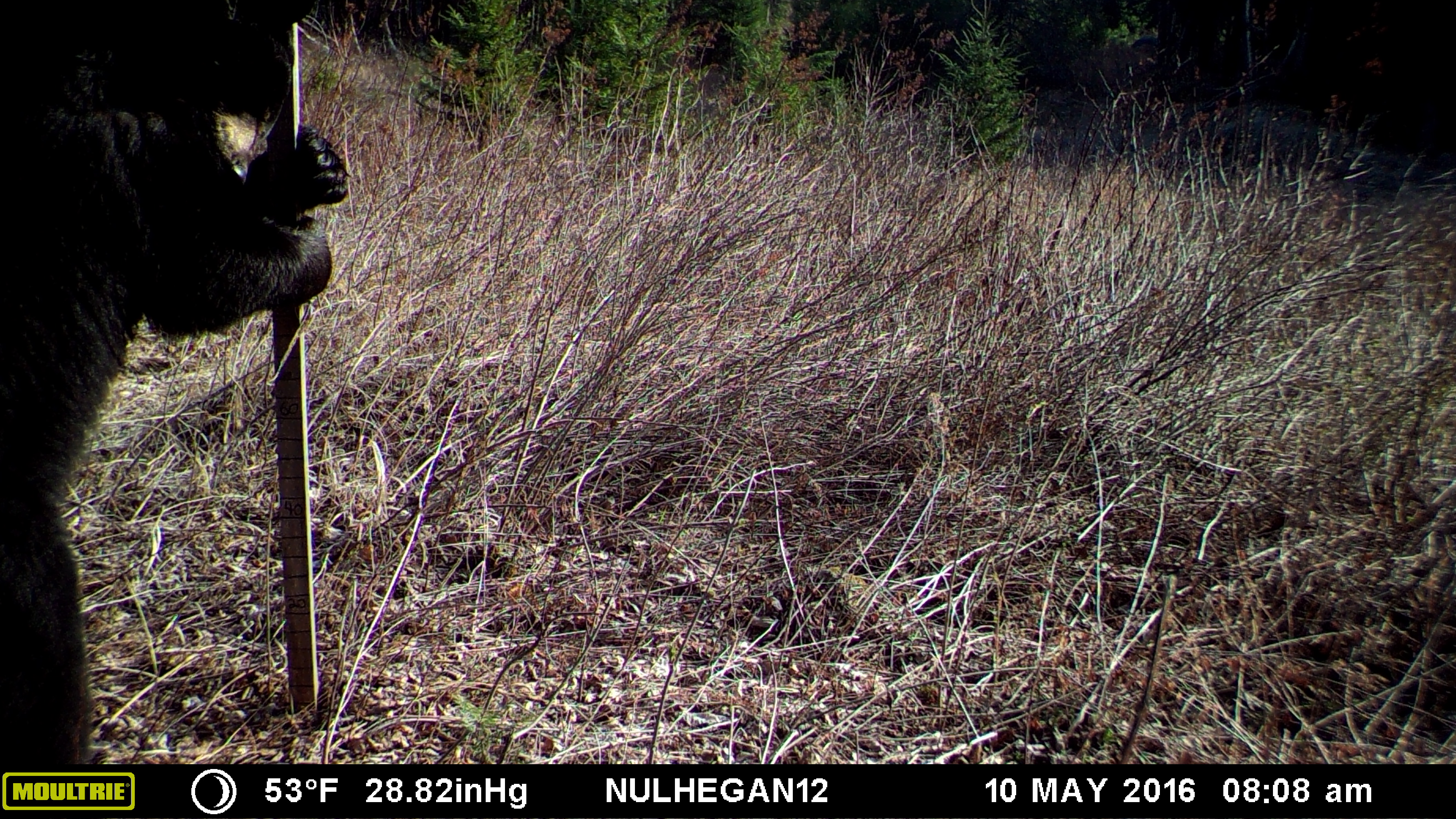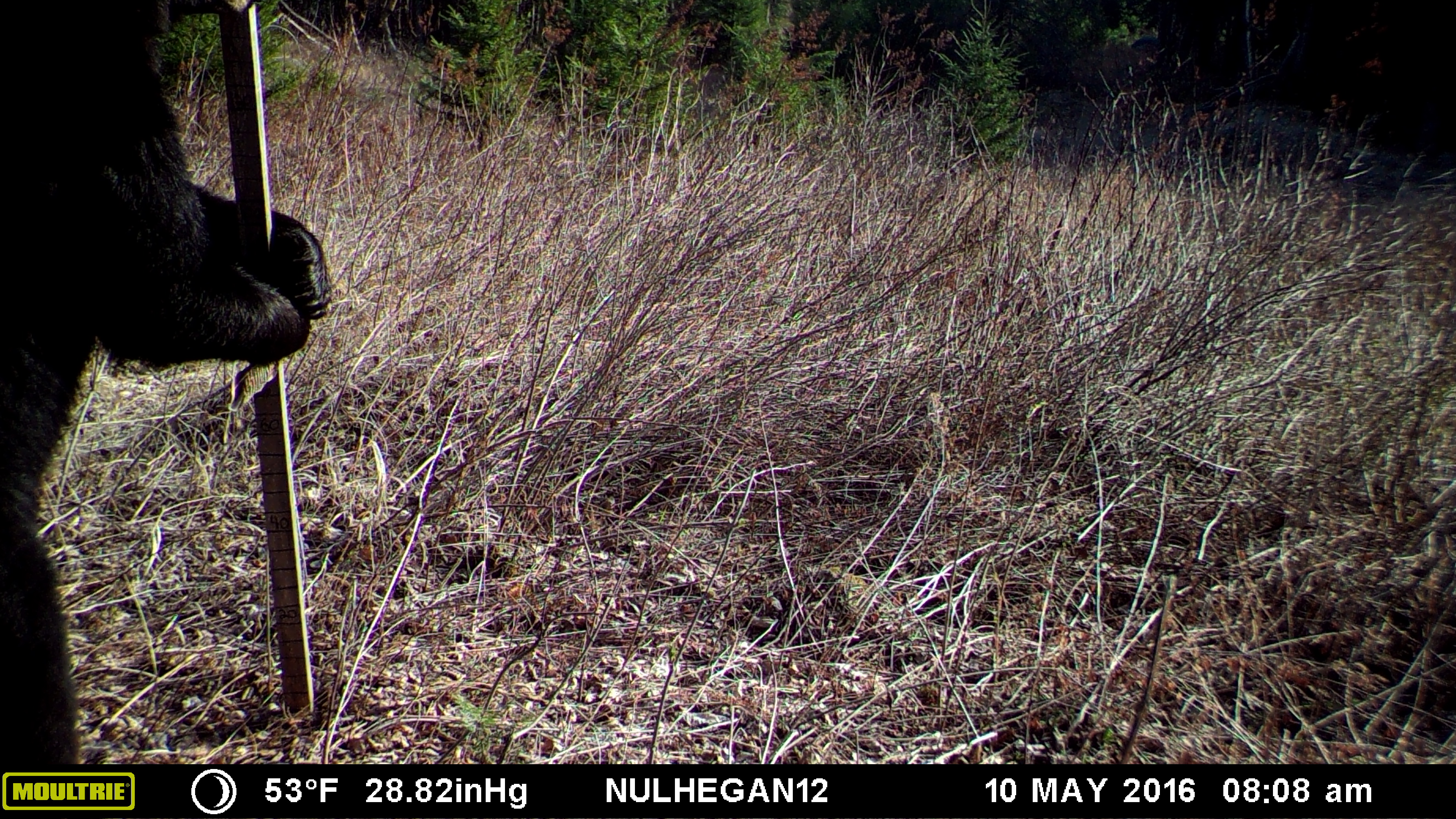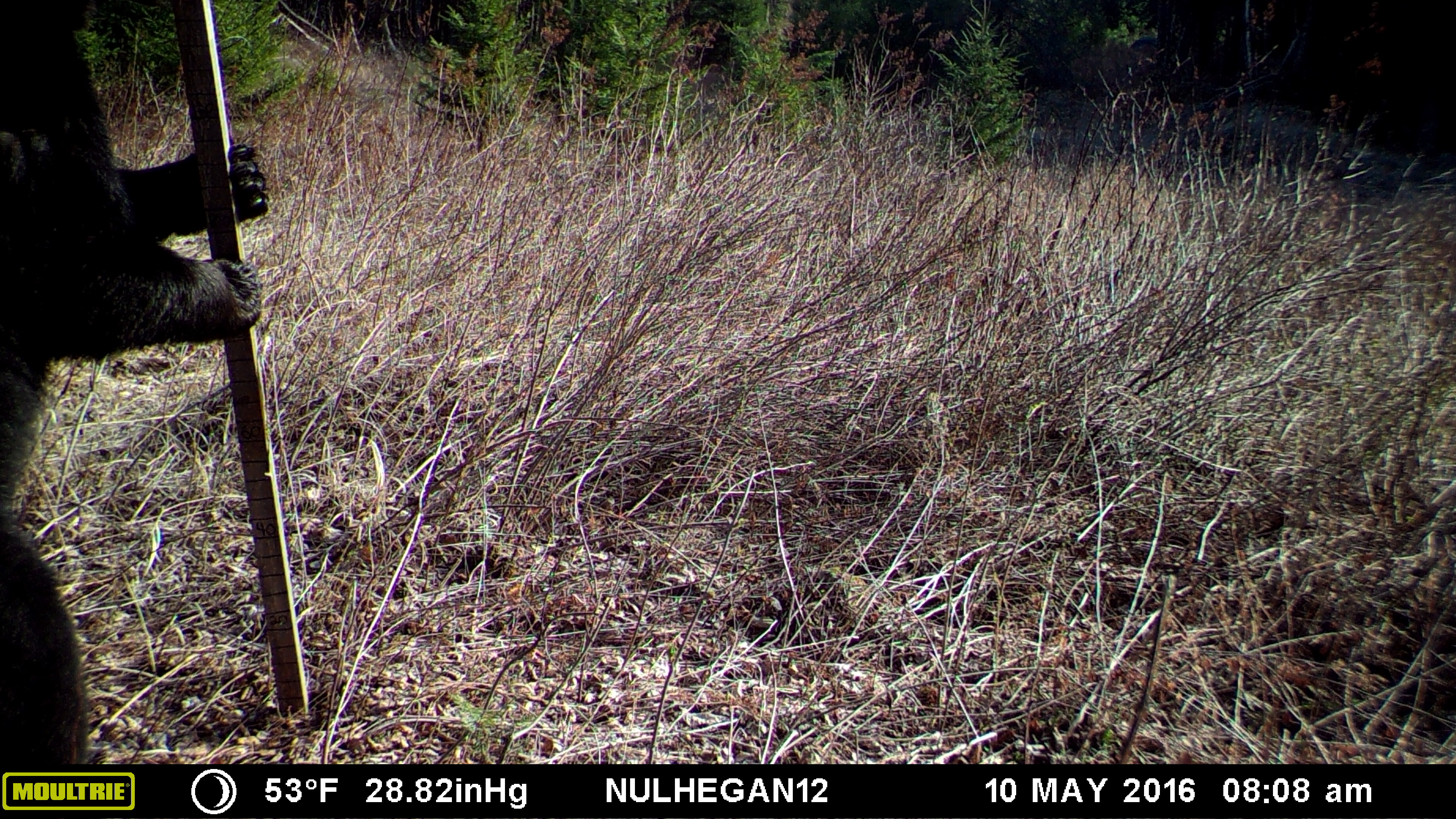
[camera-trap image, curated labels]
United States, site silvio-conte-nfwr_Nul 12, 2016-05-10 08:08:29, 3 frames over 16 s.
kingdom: Animalia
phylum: Chordata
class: Mammalia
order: Carnivora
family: Ursidae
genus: Ursus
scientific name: Ursus americanus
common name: black bear